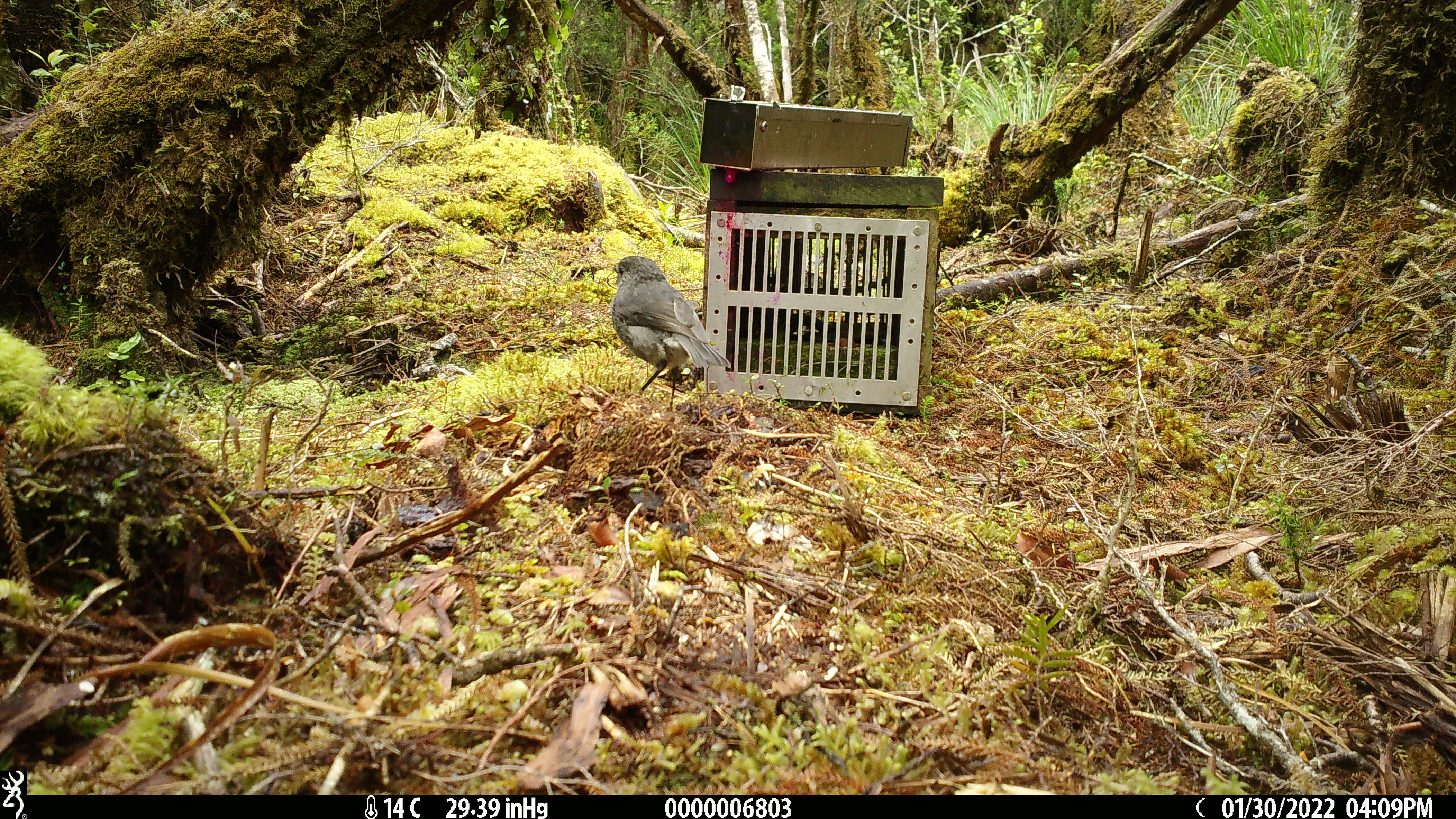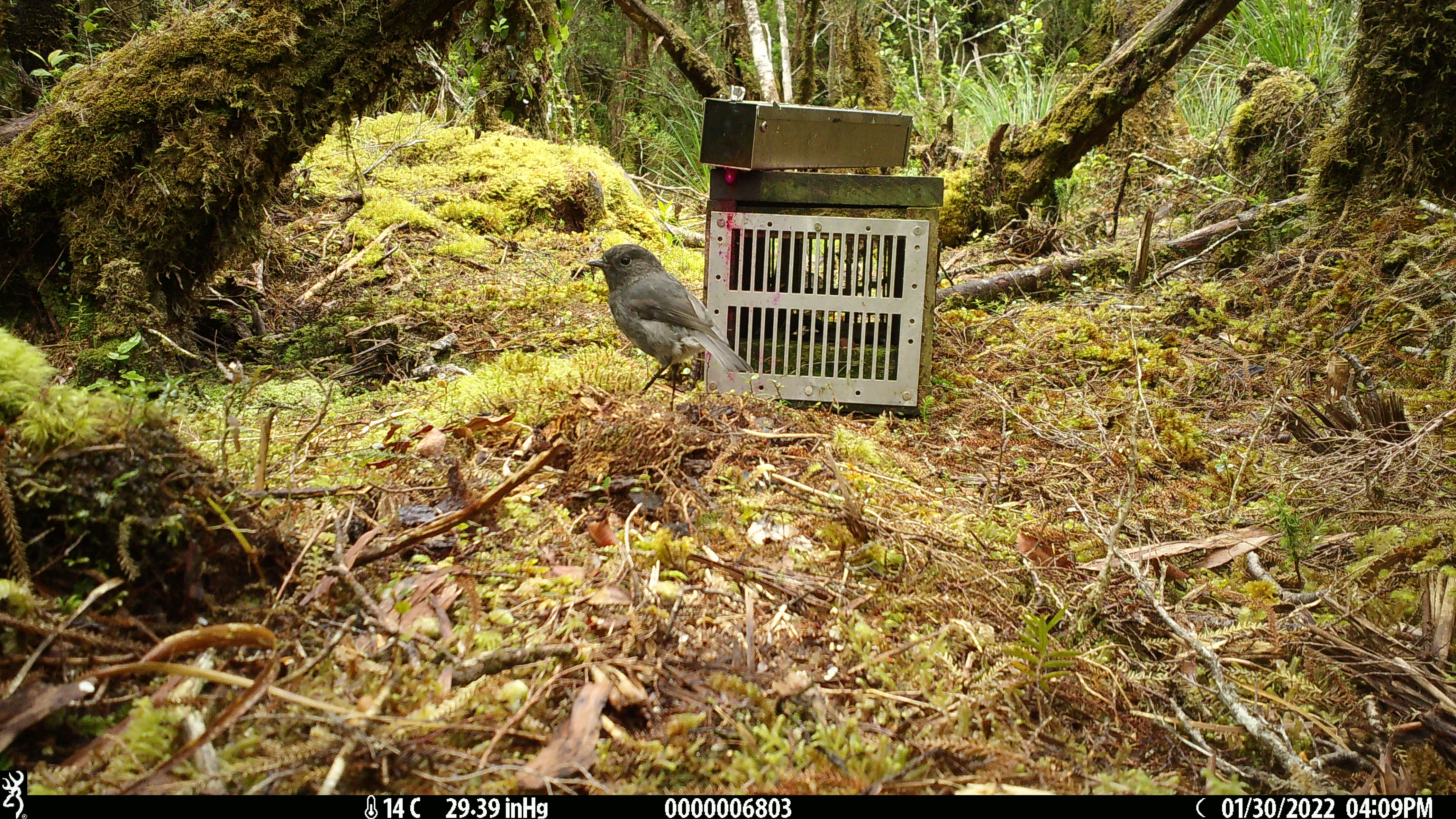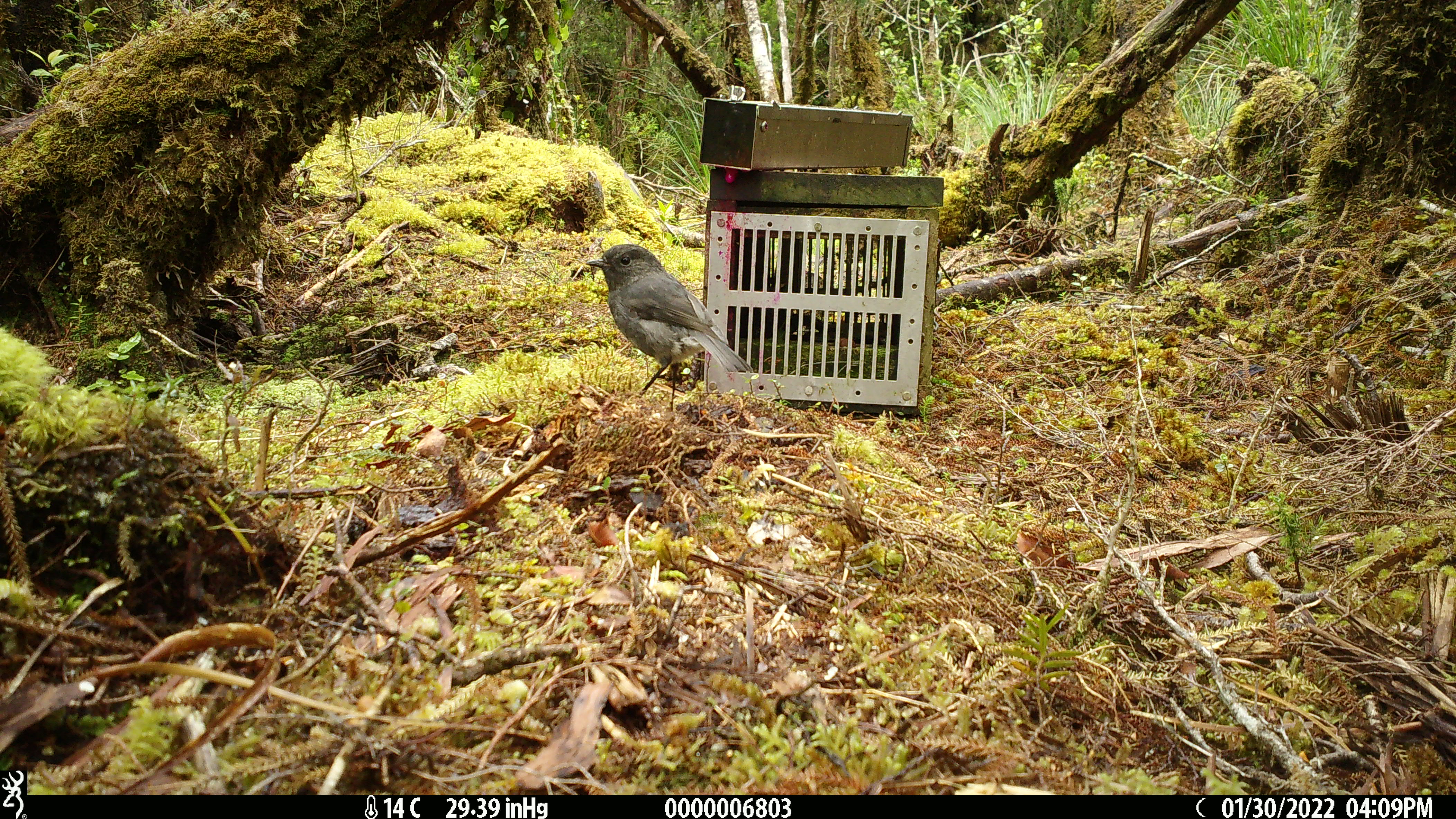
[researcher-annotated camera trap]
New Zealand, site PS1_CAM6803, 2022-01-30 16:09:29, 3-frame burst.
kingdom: Animalia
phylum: Chordata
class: Aves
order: Passeriformes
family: Petroicidae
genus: Petroica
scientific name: Petroica australis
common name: new zealand robin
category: robin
Robin (new zealand robin) (Petroica australis).